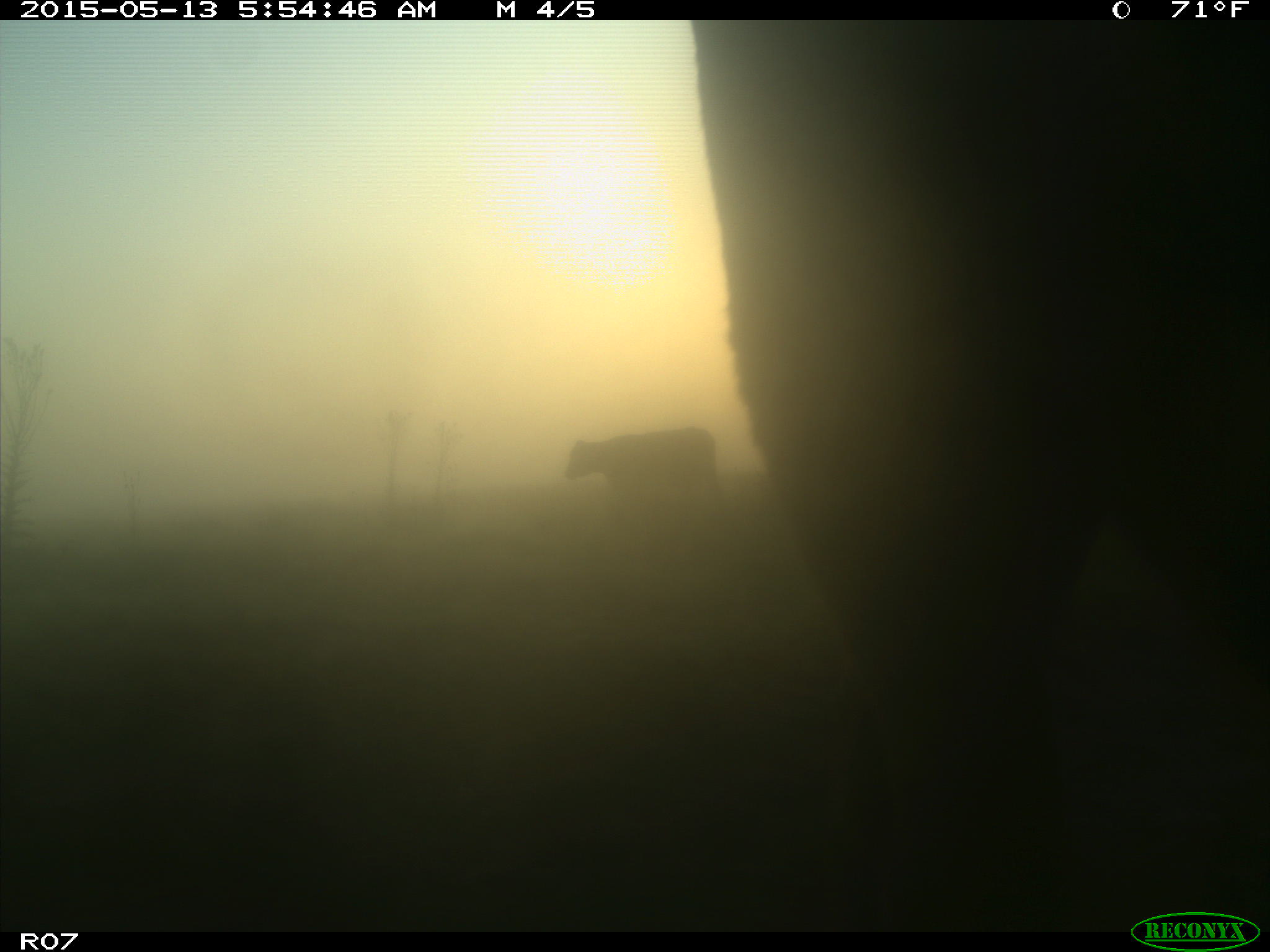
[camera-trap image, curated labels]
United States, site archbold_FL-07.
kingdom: Animalia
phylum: Chordata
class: Mammalia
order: Artiodactyla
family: Bovidae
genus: Bos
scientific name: Bos taurus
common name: domestic cow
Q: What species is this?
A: Bos taurus (domestic cow).